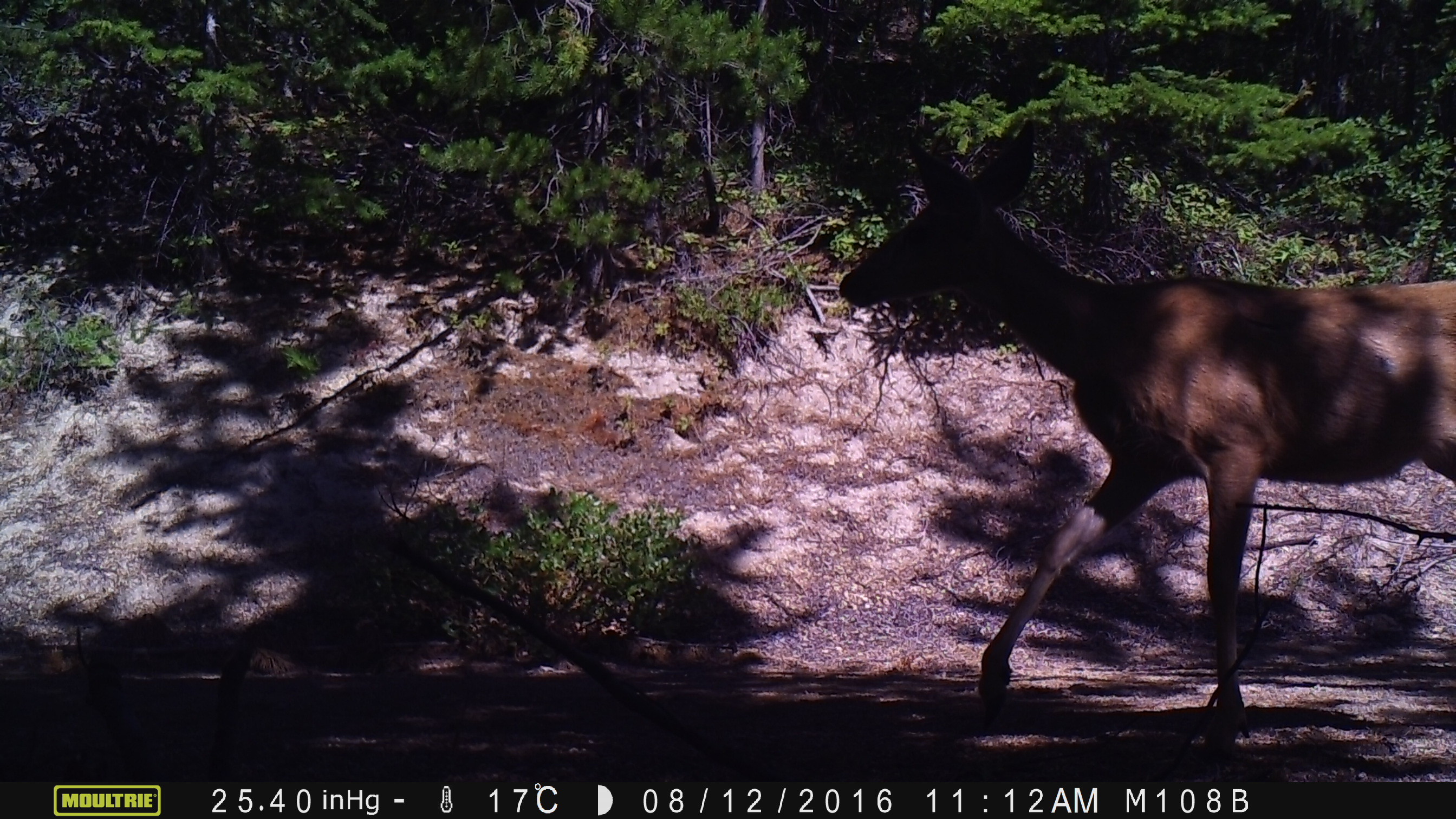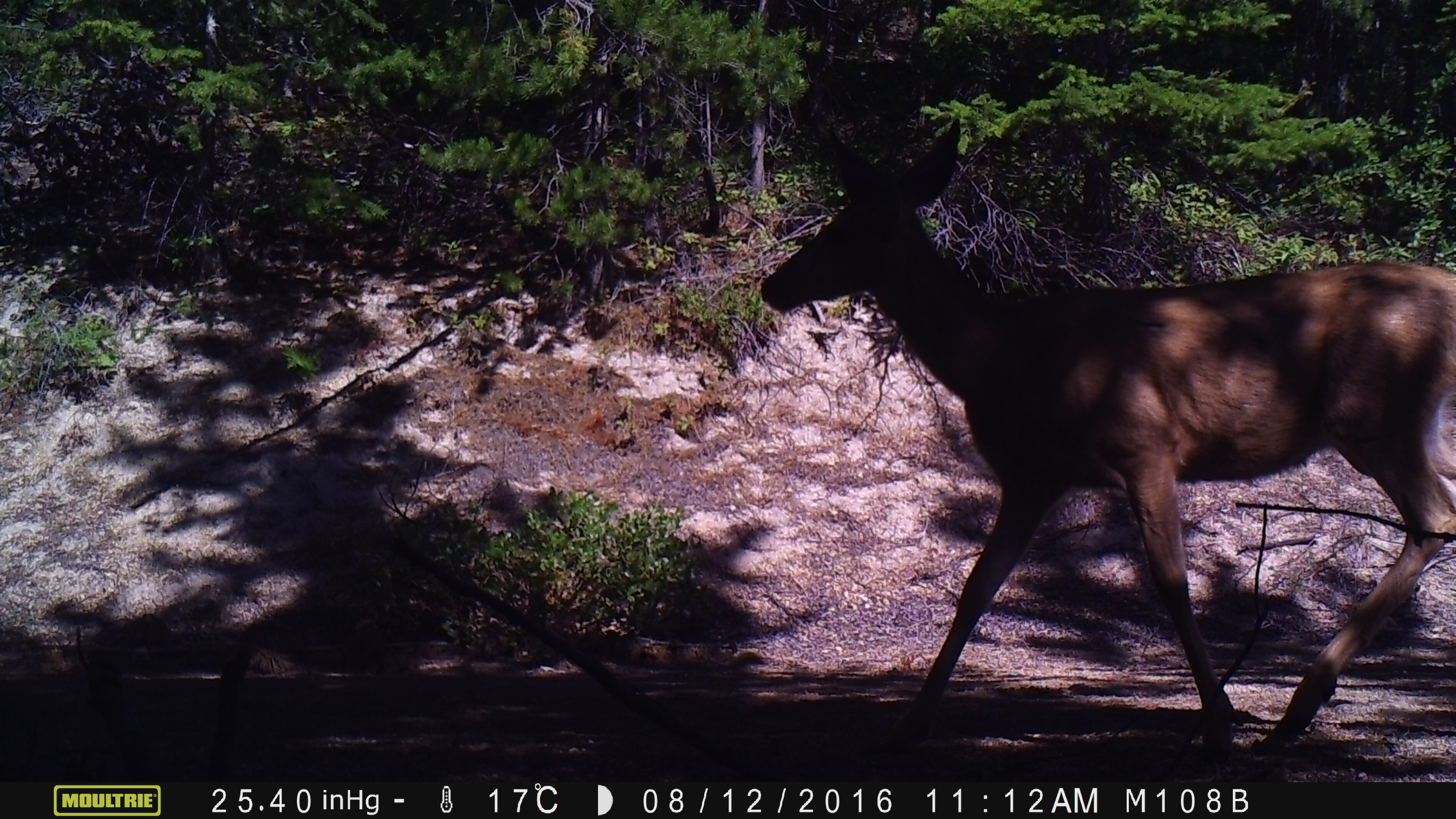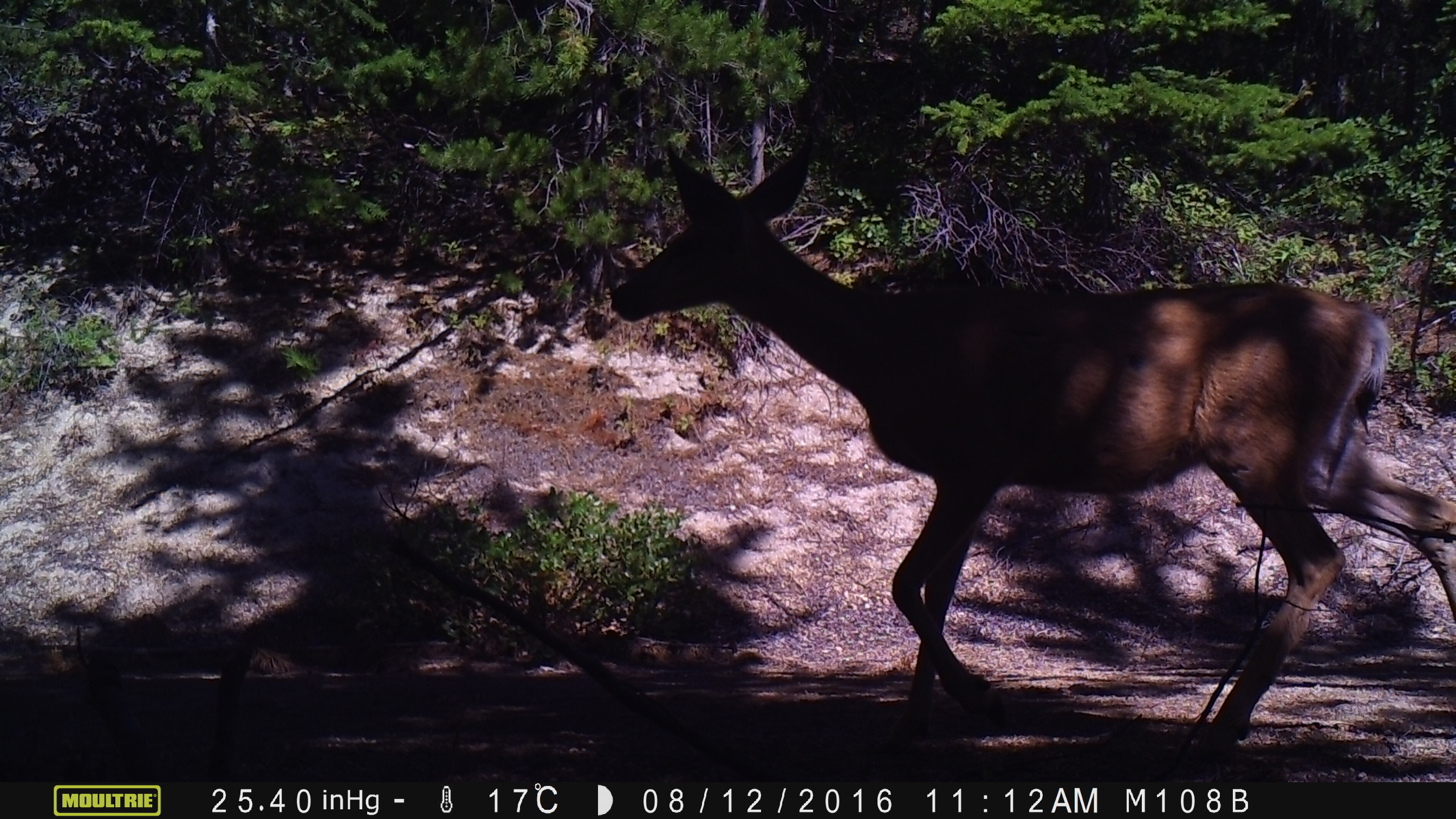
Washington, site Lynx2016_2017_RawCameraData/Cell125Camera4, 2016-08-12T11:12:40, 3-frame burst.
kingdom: Animalia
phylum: Chordata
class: Mammalia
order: Artiodactyla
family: Cervidae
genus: Odocoileus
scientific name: Odocoileus hemionus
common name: mule deer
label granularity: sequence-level